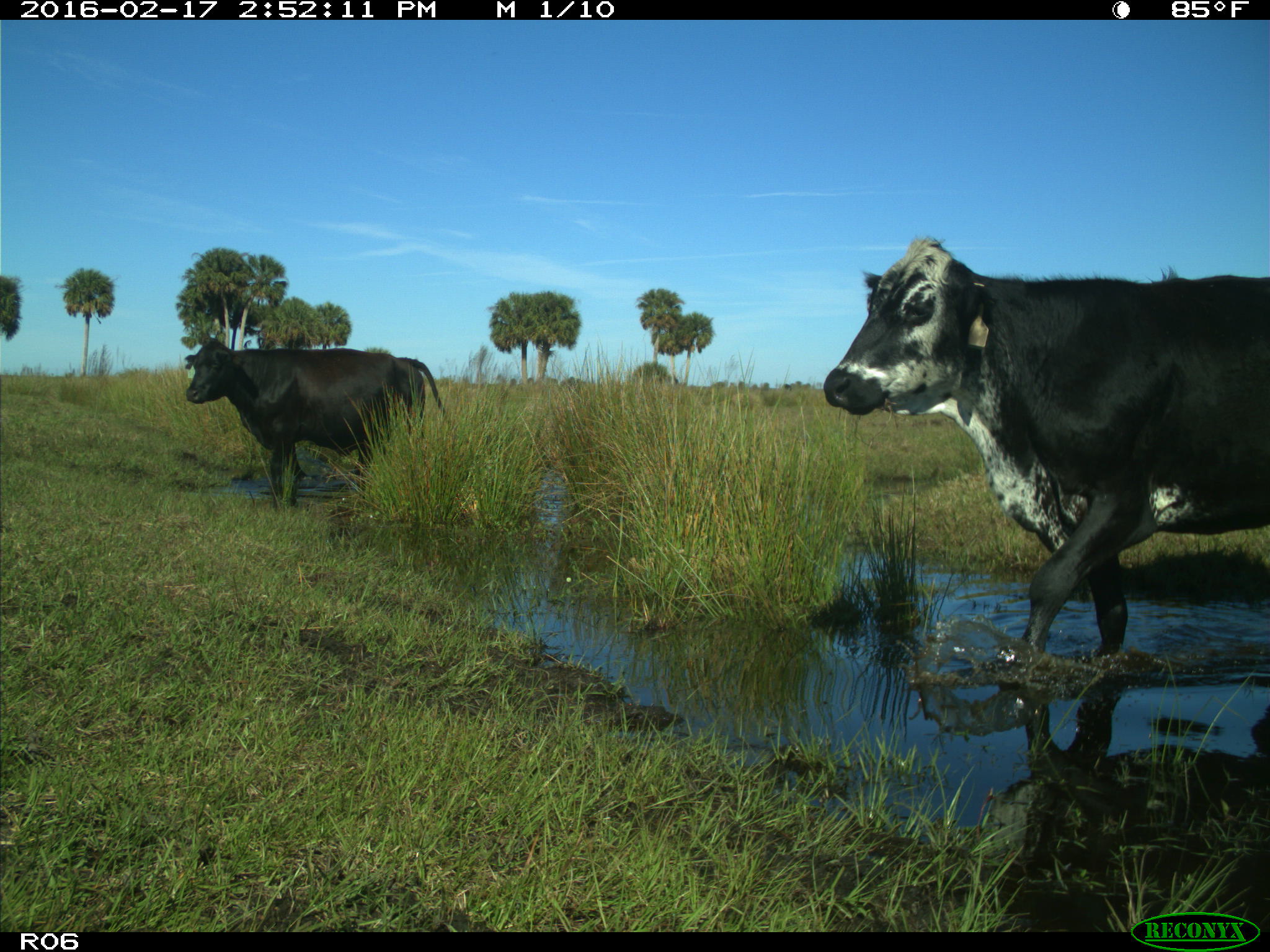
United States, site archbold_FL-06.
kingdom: Animalia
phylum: Chordata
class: Mammalia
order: Artiodactyla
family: Bovidae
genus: Bos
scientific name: Bos taurus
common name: domestic cow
Bos taurus (domestic cow).